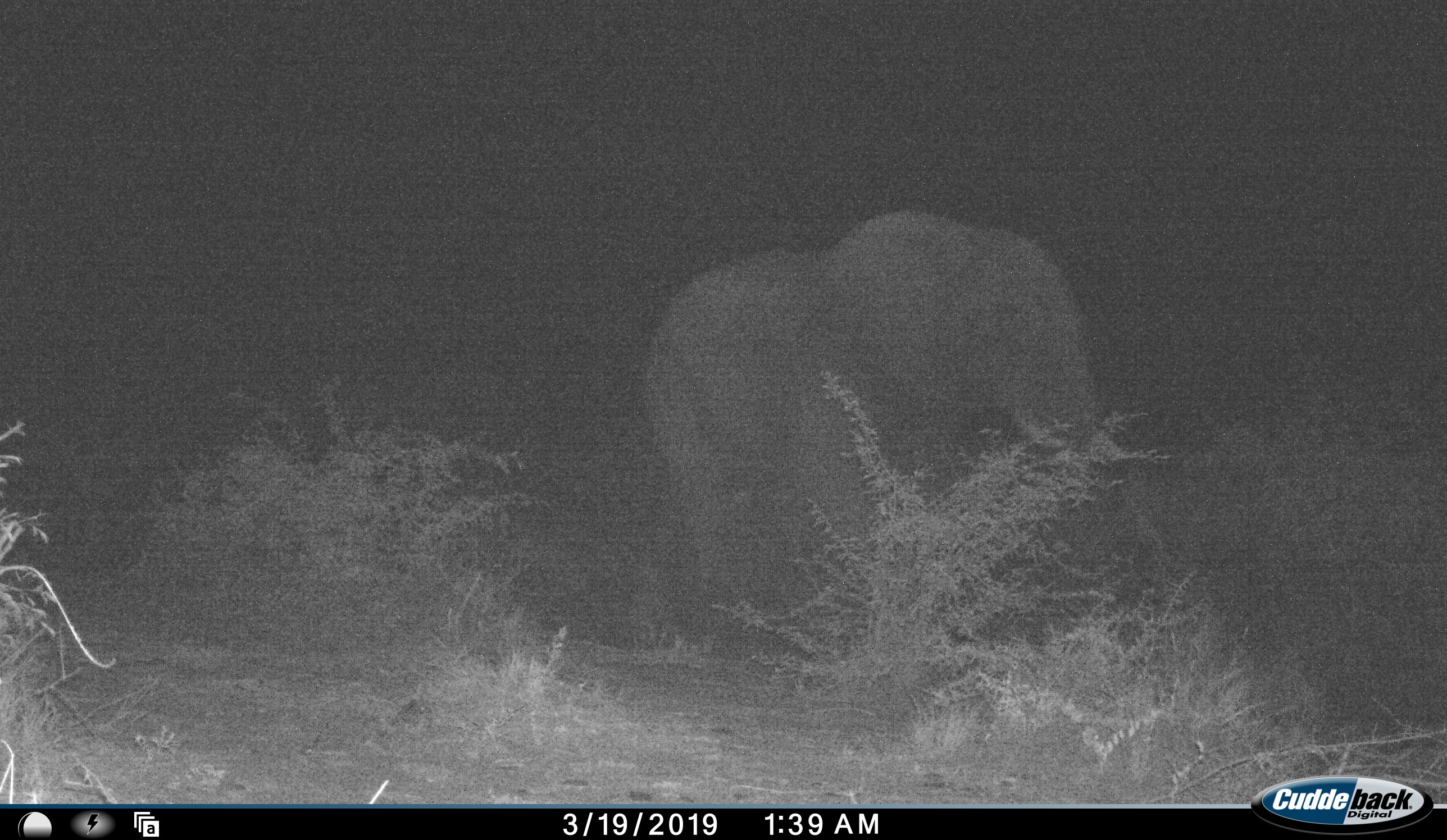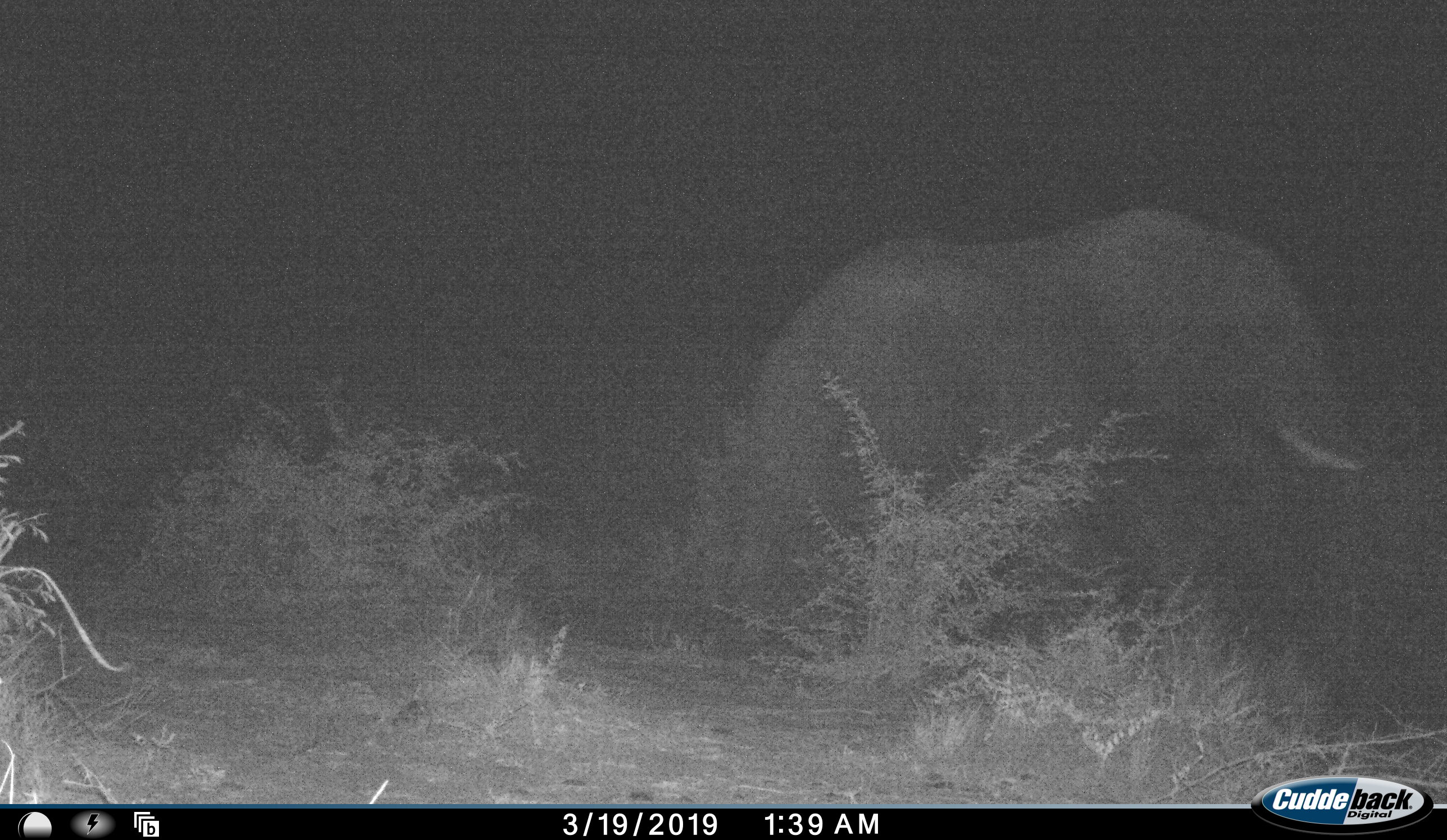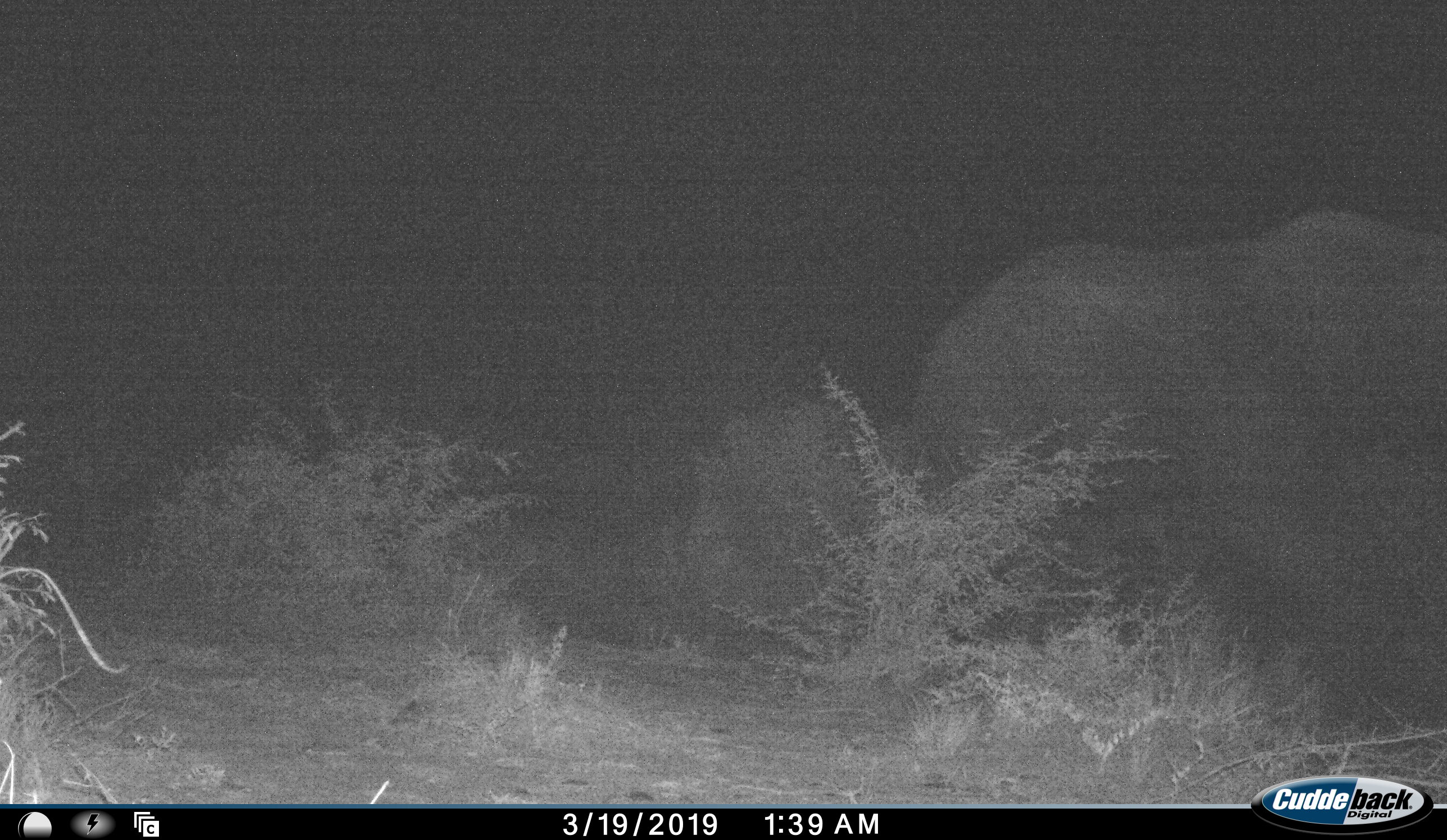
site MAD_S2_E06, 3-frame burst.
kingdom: Animalia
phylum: Chordata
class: Mammalia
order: Proboscidea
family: Elephantidae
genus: Loxodonta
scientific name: Loxodonta africana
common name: african bush elephant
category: elephant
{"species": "elephant (african bush elephant) (Loxodonta africana)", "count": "1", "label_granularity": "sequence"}